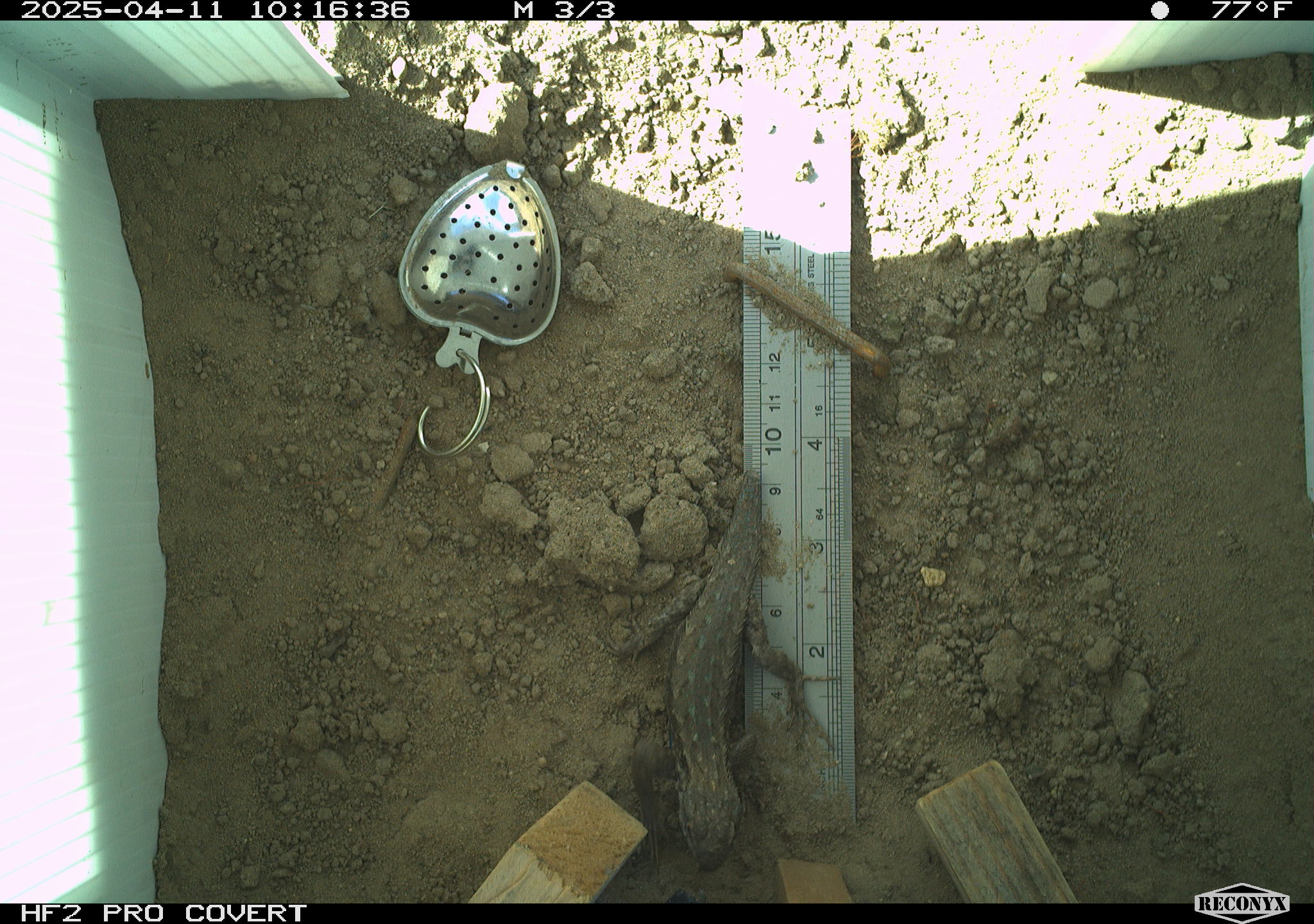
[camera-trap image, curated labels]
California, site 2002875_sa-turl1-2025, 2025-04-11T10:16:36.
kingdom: Animalia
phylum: Chordata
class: Reptilia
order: Squamata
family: Phrynosomatidae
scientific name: Phrynosomatidae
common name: north american spiny lizards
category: sceloporus/uta species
Sceloporus/uta species (north american spiny lizards) (Phrynosomatidae).